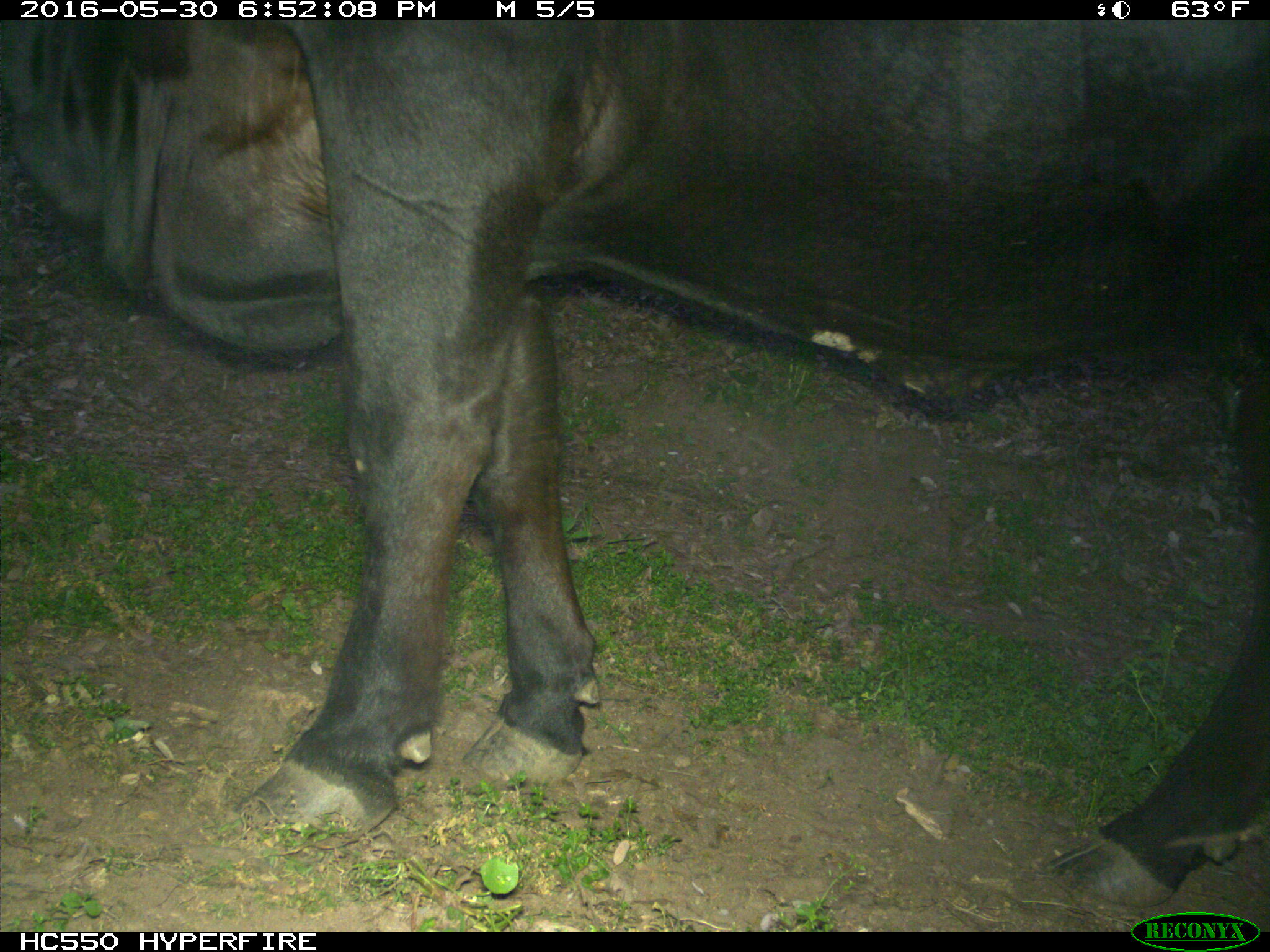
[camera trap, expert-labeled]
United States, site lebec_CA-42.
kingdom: Animalia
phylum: Chordata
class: Mammalia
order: Artiodactyla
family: Bovidae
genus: Bos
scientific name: Bos taurus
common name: domestic cow